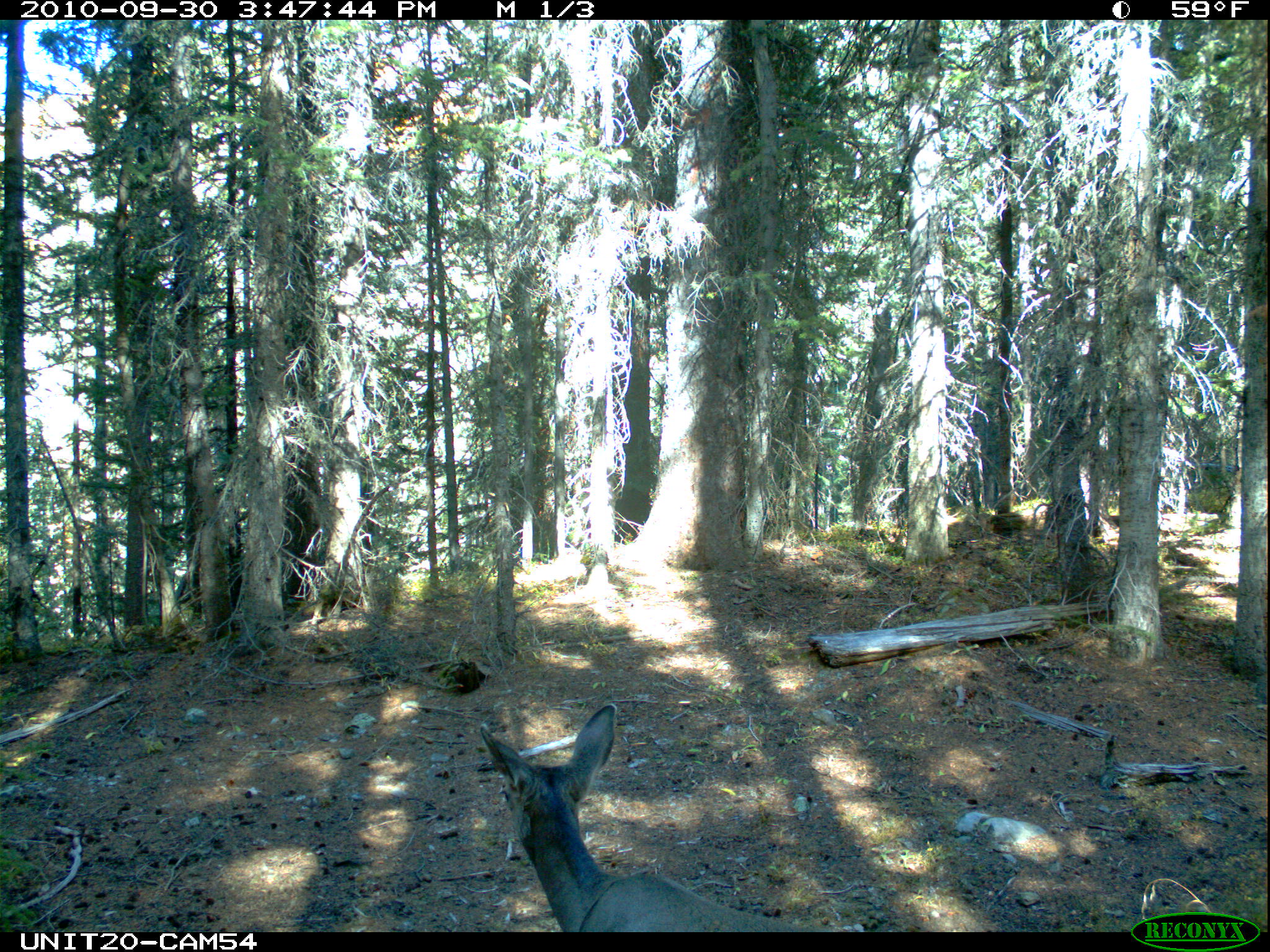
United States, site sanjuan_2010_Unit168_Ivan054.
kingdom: Animalia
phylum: Chordata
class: Mammalia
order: Artiodactyla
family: Cervidae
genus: Odocoileus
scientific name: Odocoileus hemionus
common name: mule deer